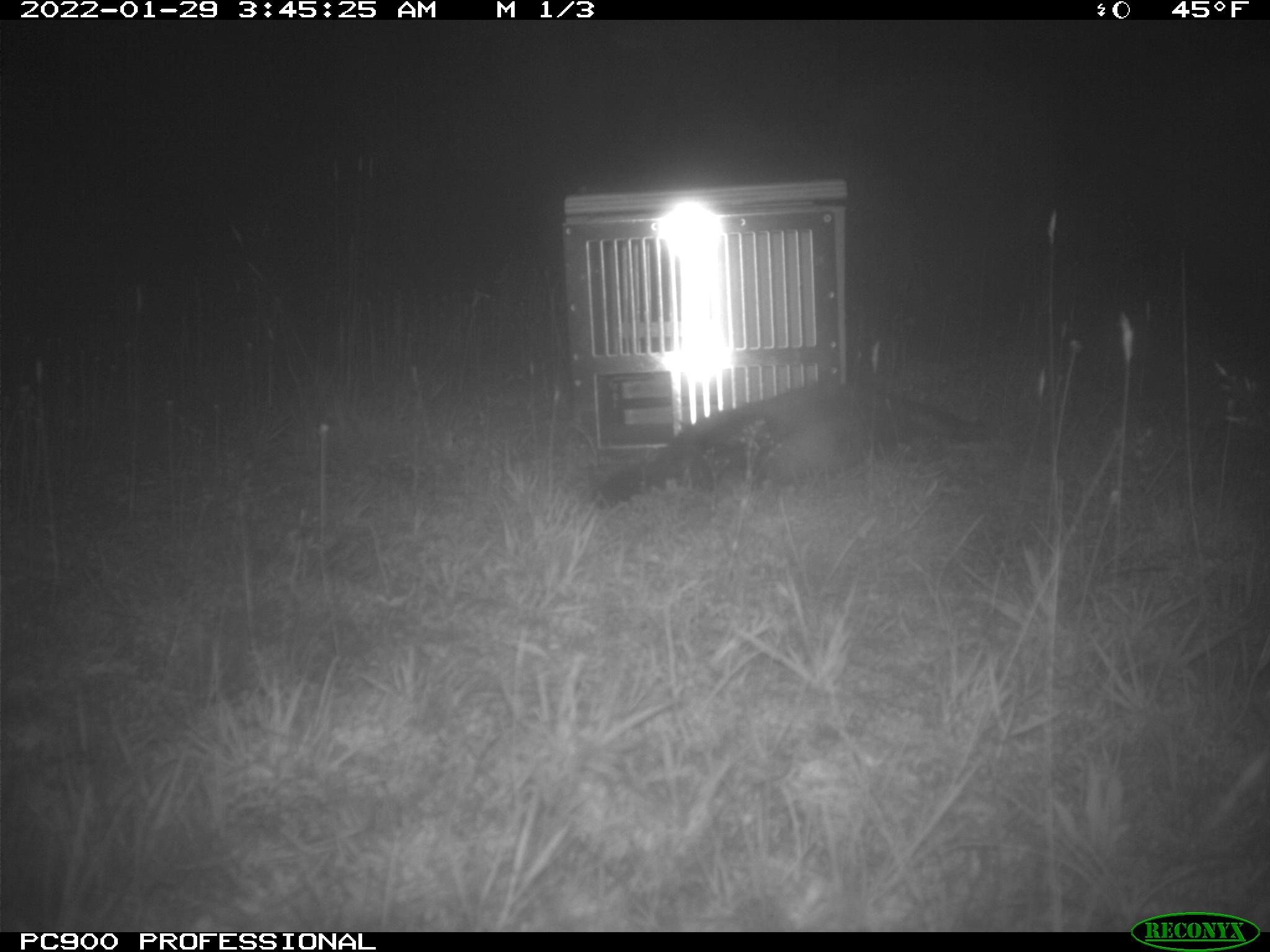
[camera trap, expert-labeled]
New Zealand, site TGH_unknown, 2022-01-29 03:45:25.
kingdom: Animalia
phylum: Chordata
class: Mammalia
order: Carnivora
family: Mustelidae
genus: Mustela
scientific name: Mustela furo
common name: ferret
Ferret (Mustela furo).